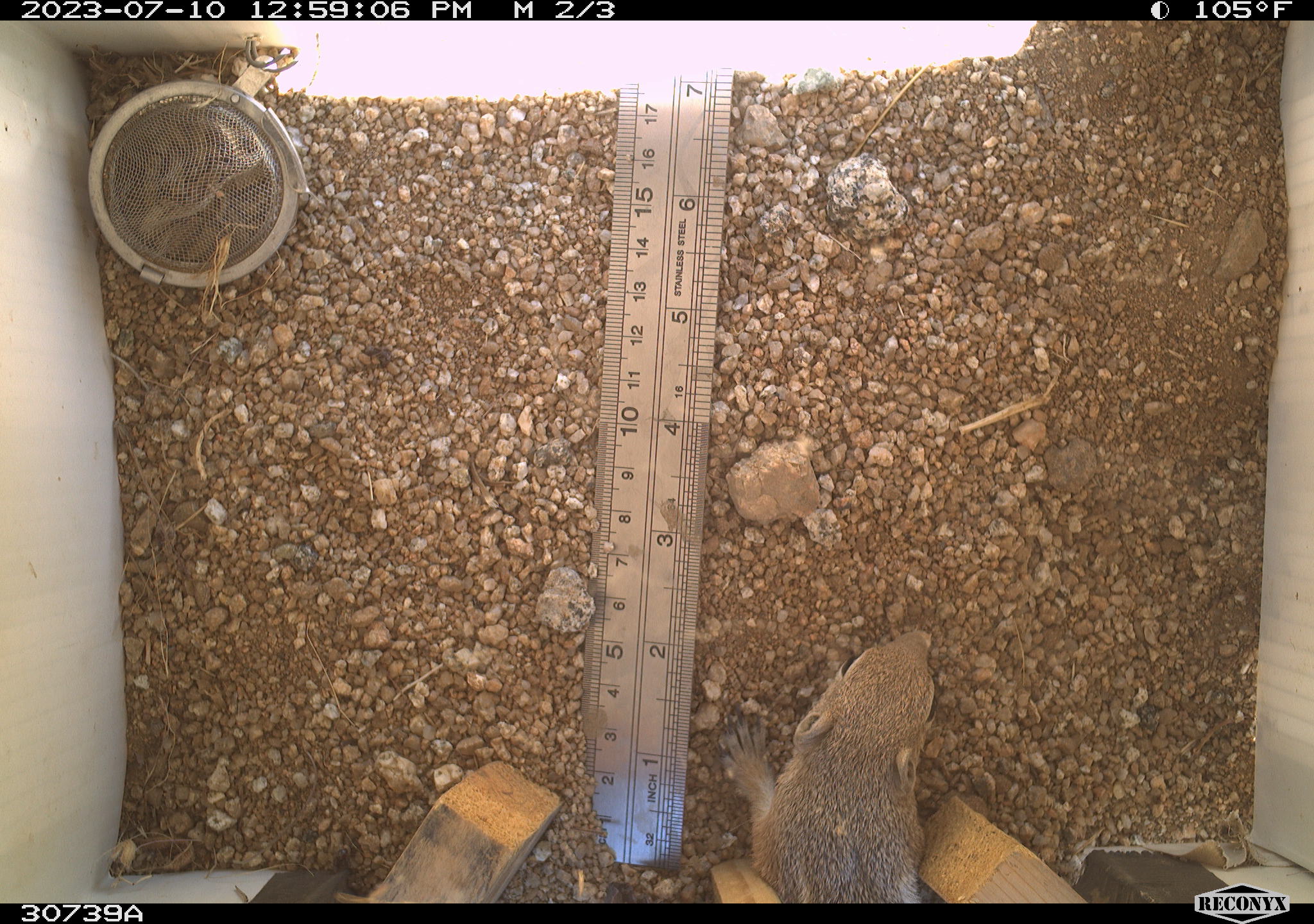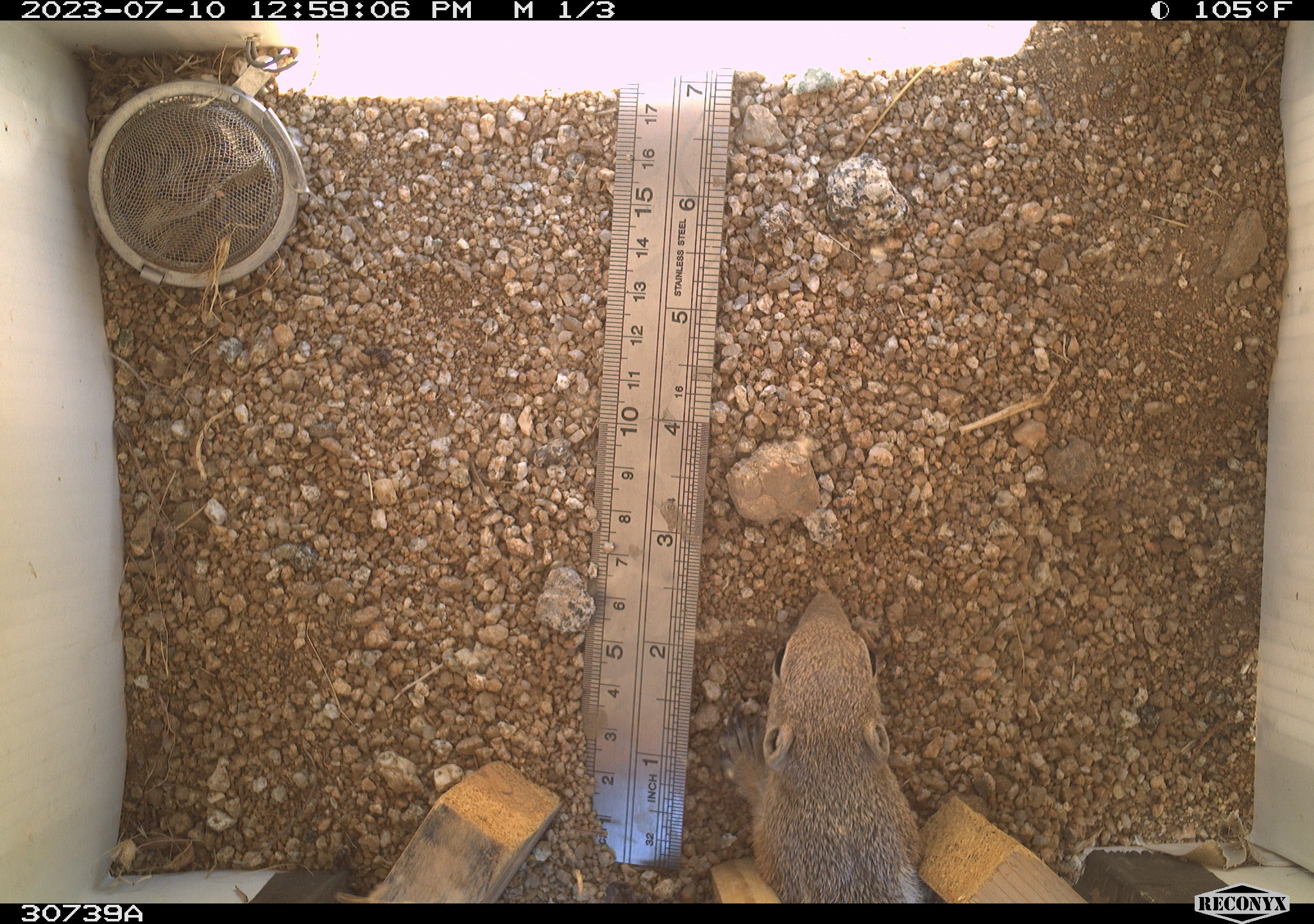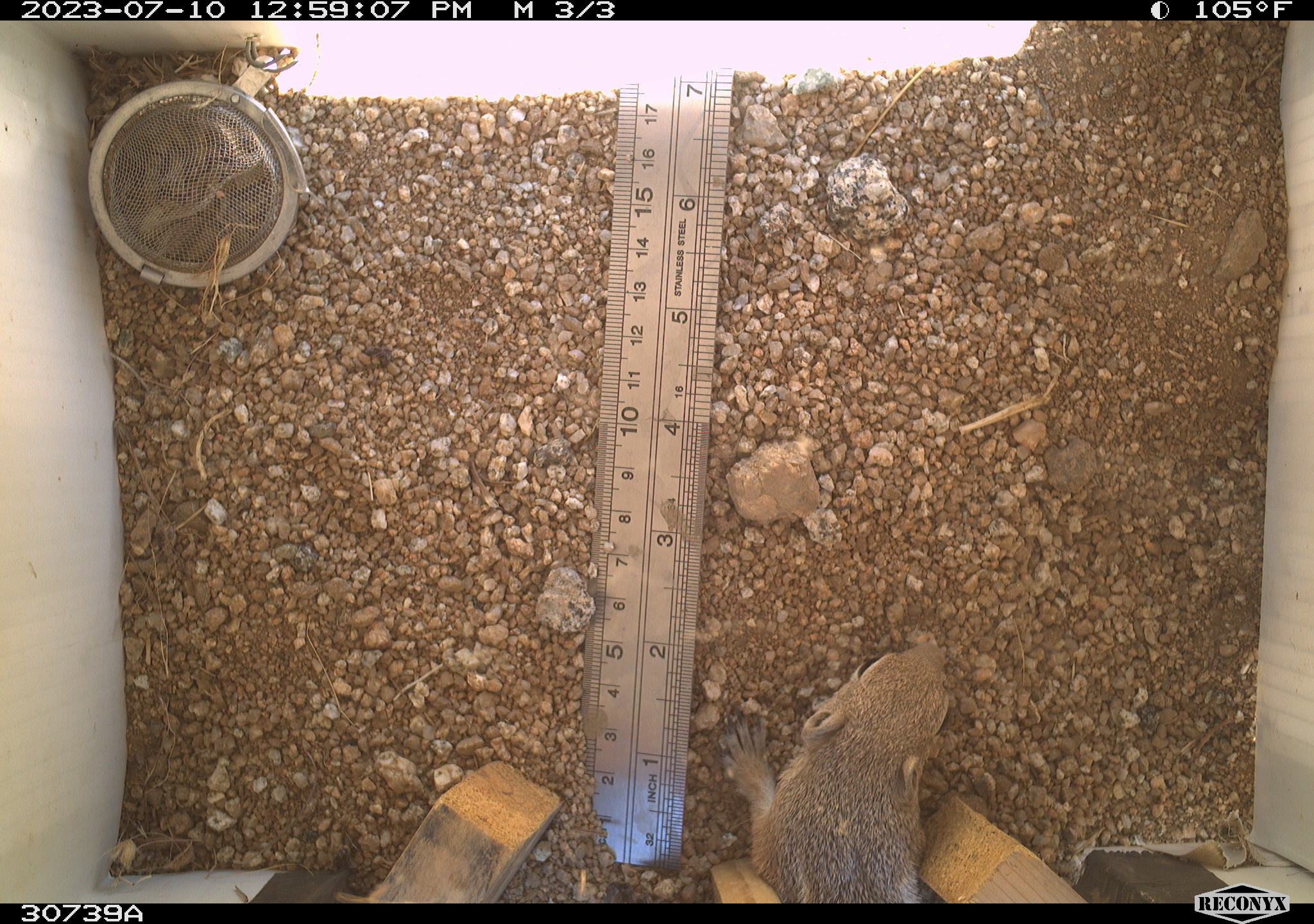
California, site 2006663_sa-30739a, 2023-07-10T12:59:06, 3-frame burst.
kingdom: Animalia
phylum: Chordata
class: Mammalia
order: Rodentia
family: Sciuridae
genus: Ammospermophilus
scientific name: Ammospermophilus leucurus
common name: white-tailed antelope squirrel